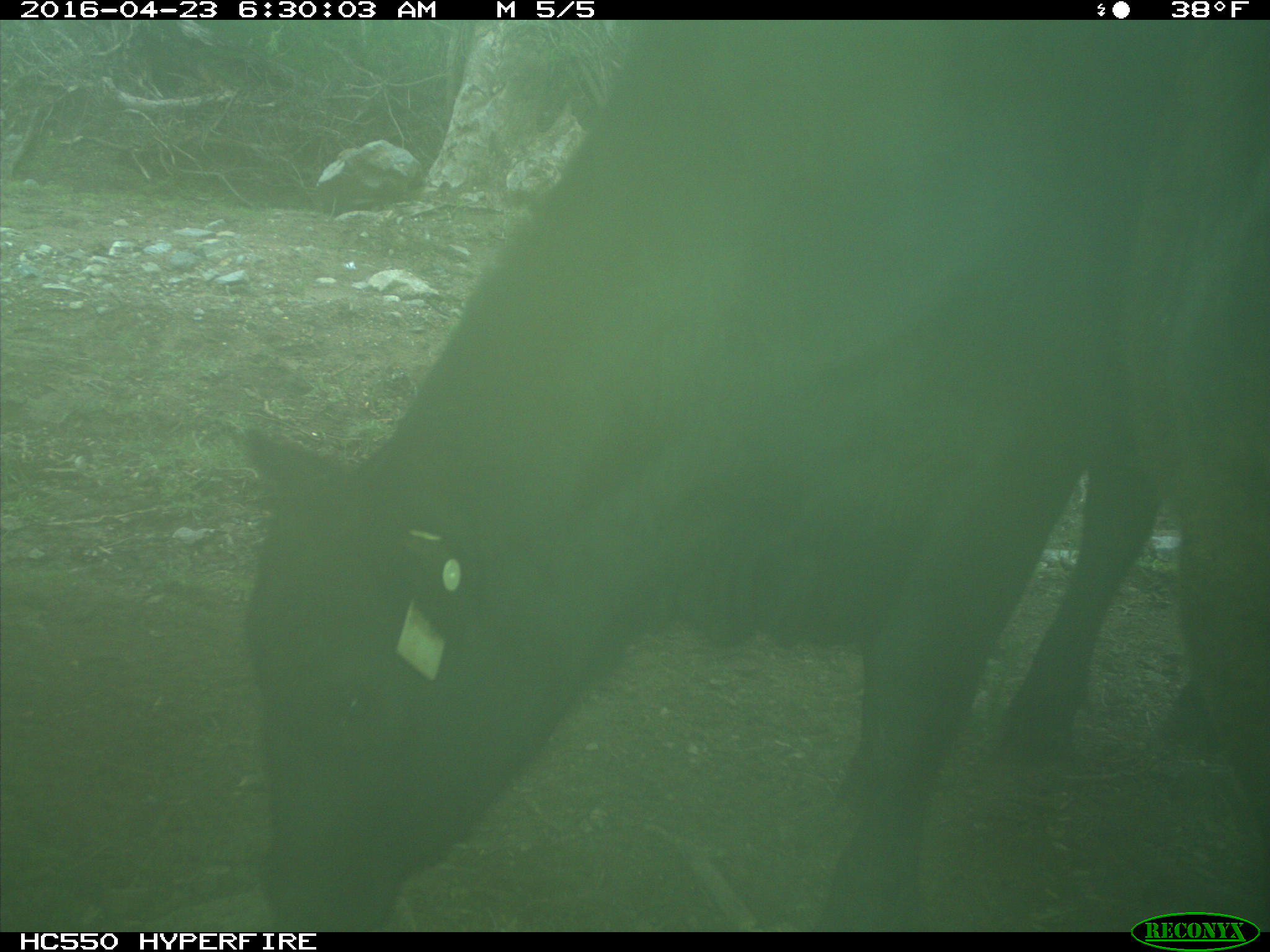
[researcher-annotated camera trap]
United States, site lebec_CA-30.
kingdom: Animalia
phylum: Chordata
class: Mammalia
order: Artiodactyla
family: Bovidae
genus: Bos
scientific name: Bos taurus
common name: domestic cow